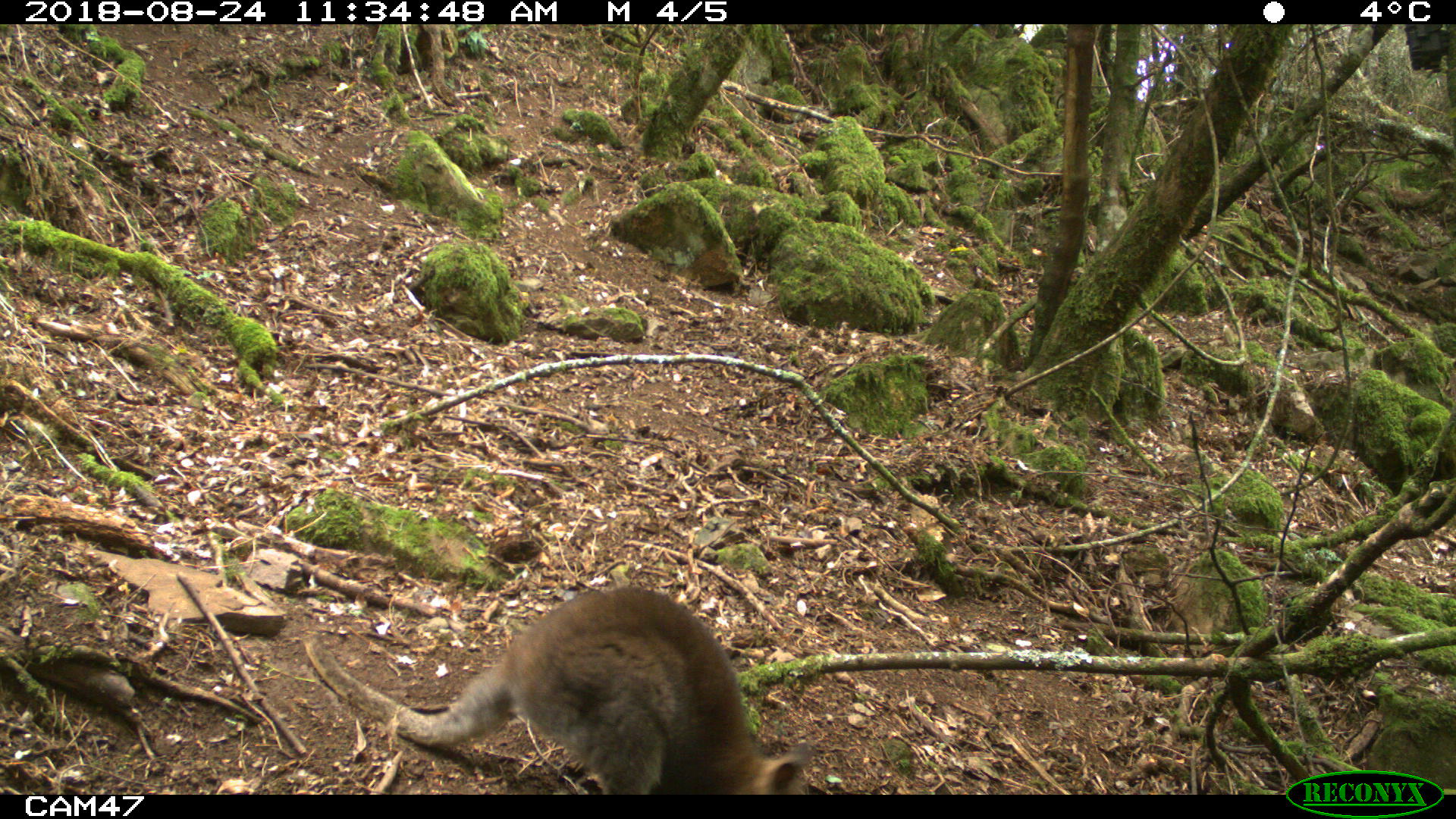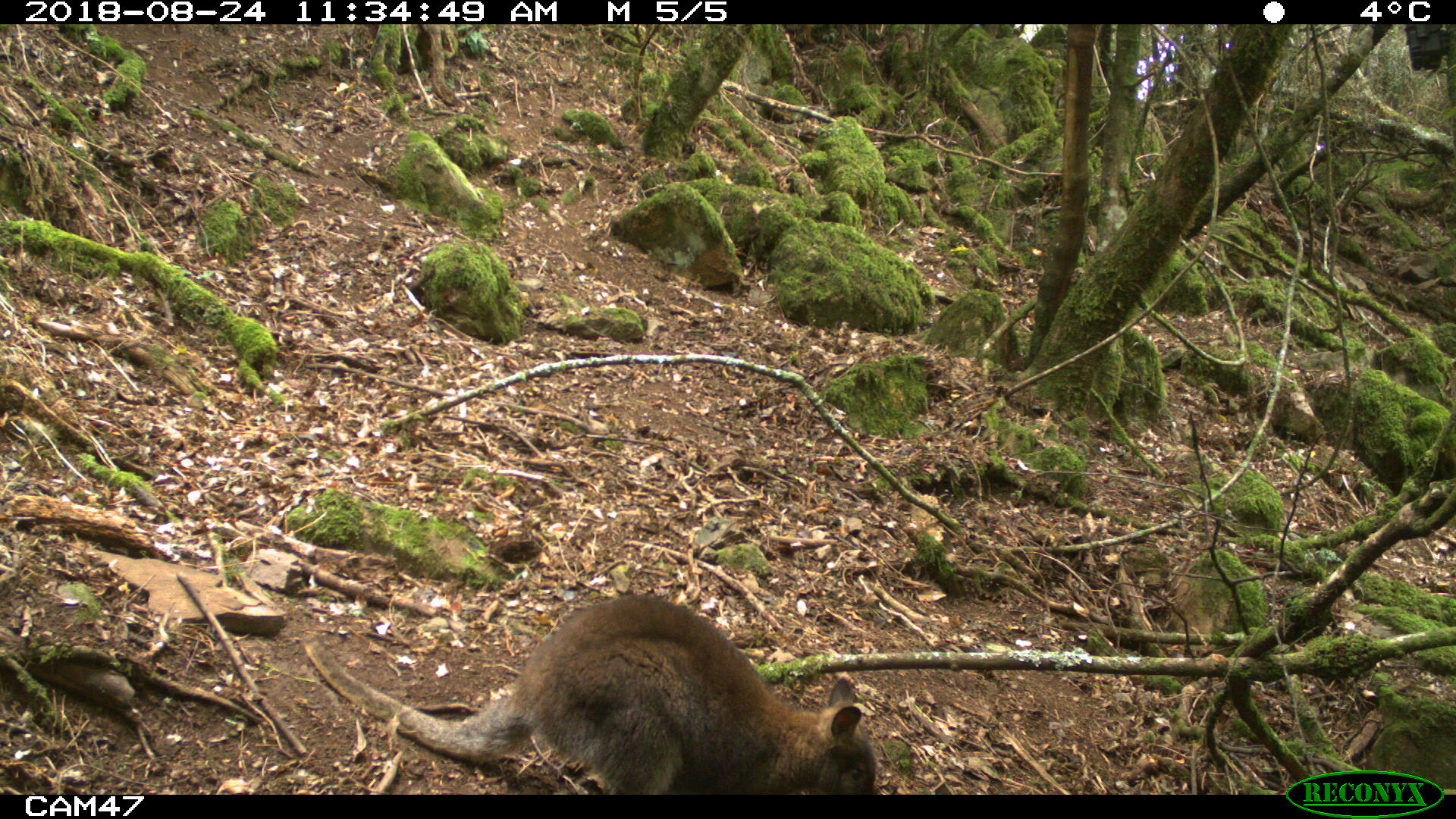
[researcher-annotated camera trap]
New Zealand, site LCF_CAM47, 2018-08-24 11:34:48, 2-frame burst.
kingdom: Animalia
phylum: Chordata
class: Mammalia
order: Diprotodontia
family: Macropodidae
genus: Notamacropus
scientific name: Notamacropus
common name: wallaby